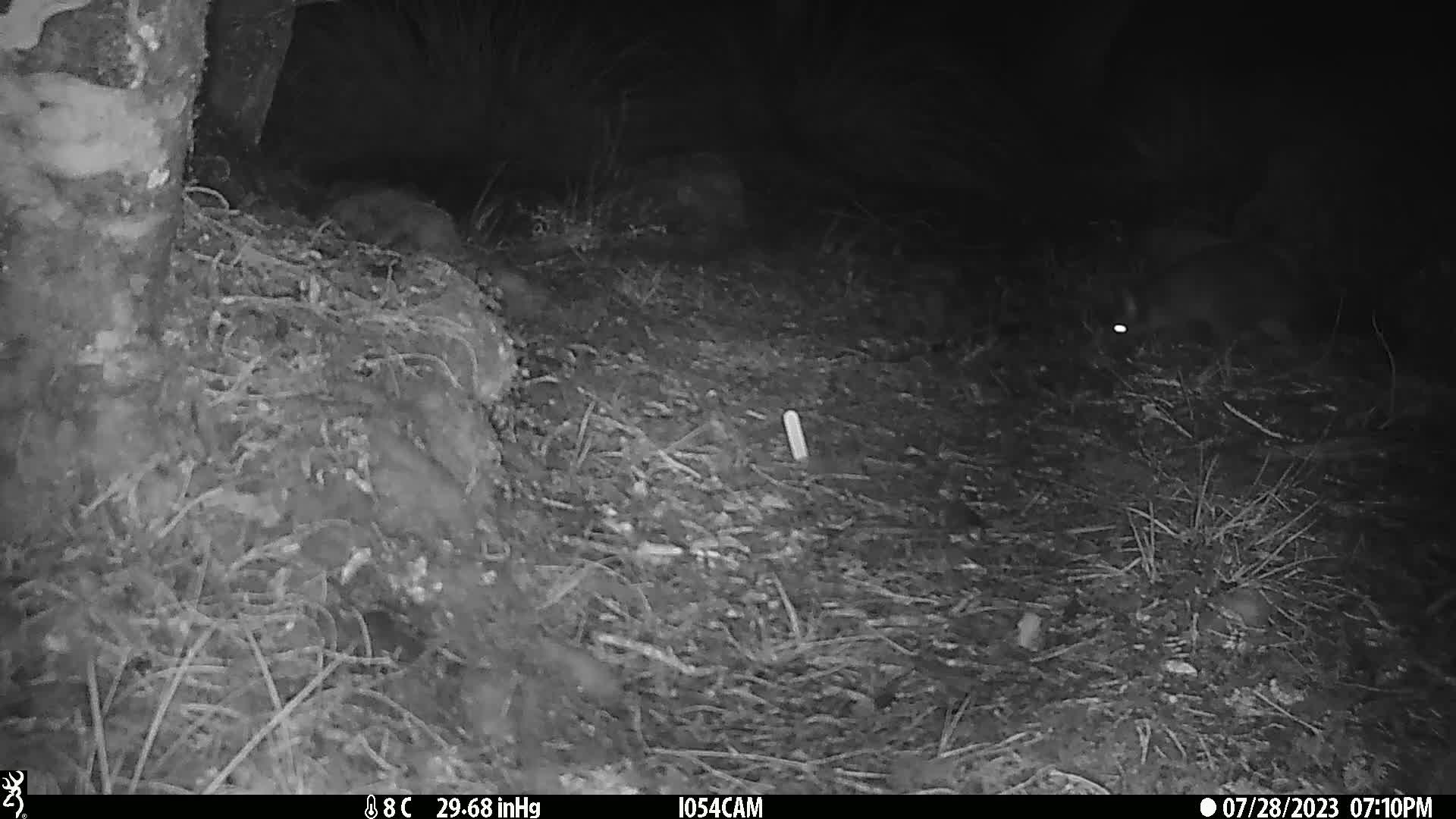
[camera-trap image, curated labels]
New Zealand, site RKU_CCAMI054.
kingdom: Animalia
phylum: Chordata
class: Mammalia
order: Diprotodontia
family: Phalangeridae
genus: Trichosurus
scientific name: Trichosurus vulpecula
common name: common brushtail possum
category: possum